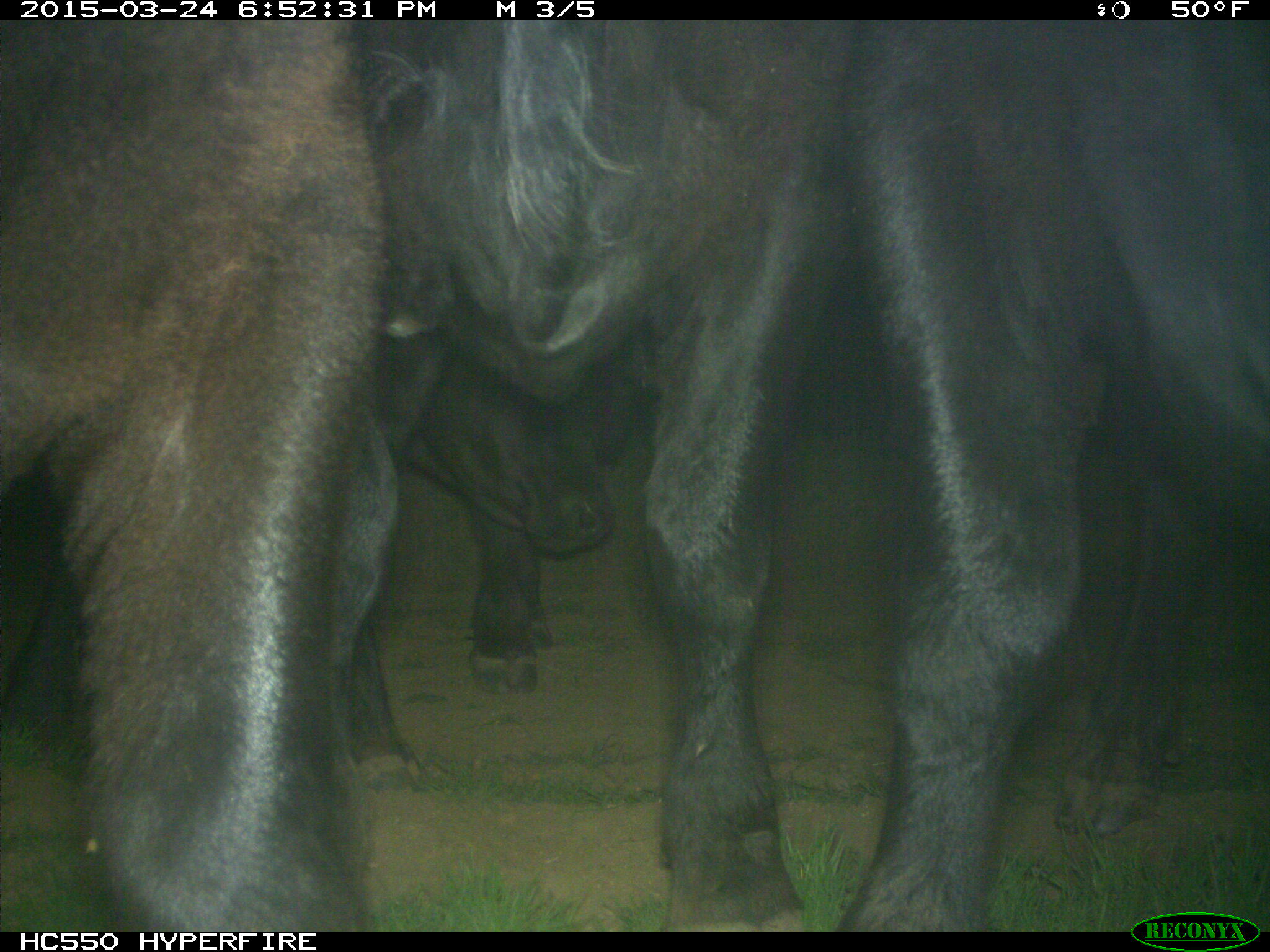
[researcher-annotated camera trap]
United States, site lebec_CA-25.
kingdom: Animalia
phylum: Chordata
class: Mammalia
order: Artiodactyla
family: Bovidae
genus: Bos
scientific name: Bos taurus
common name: domestic cow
Bos taurus (domestic cow).